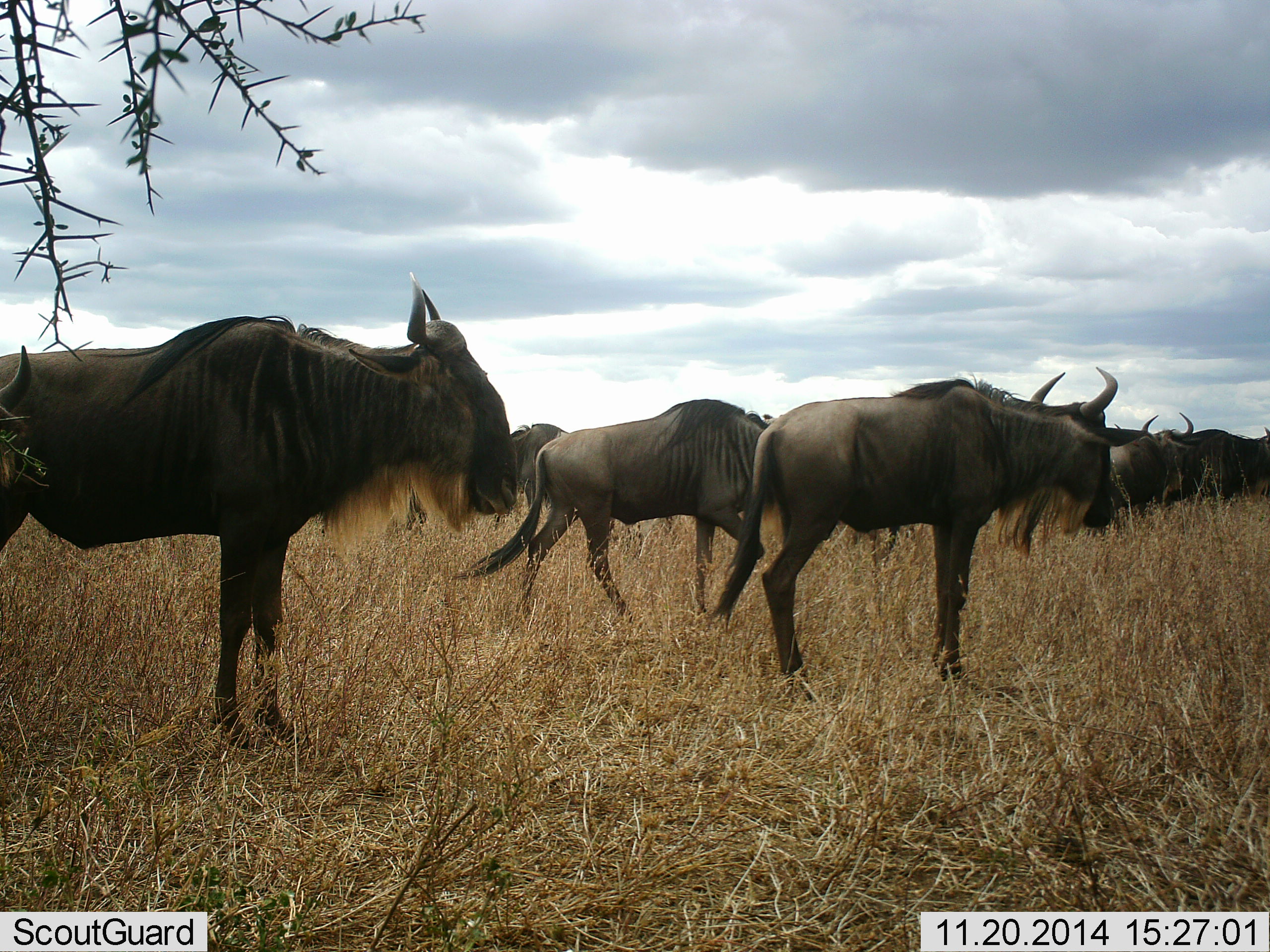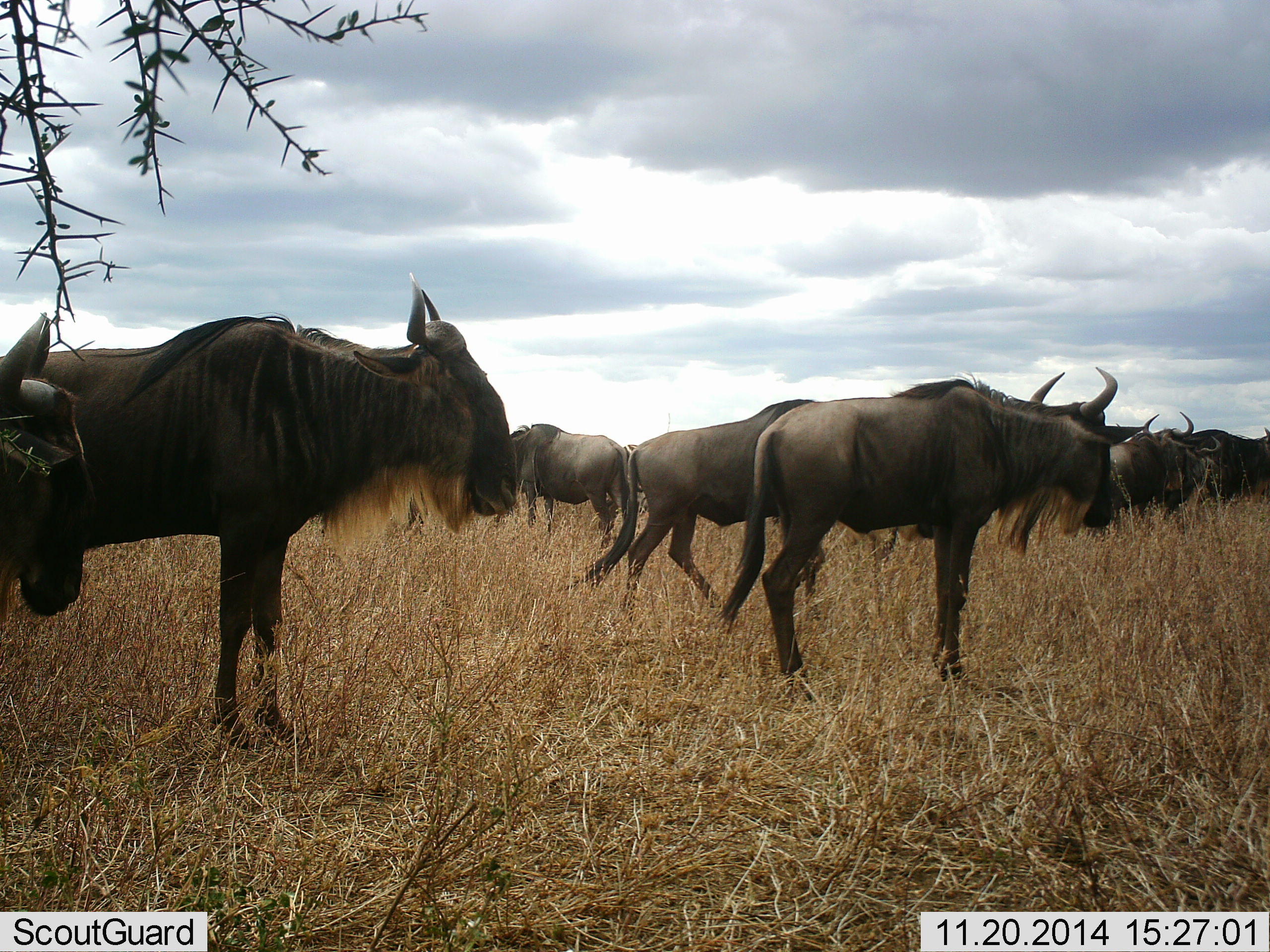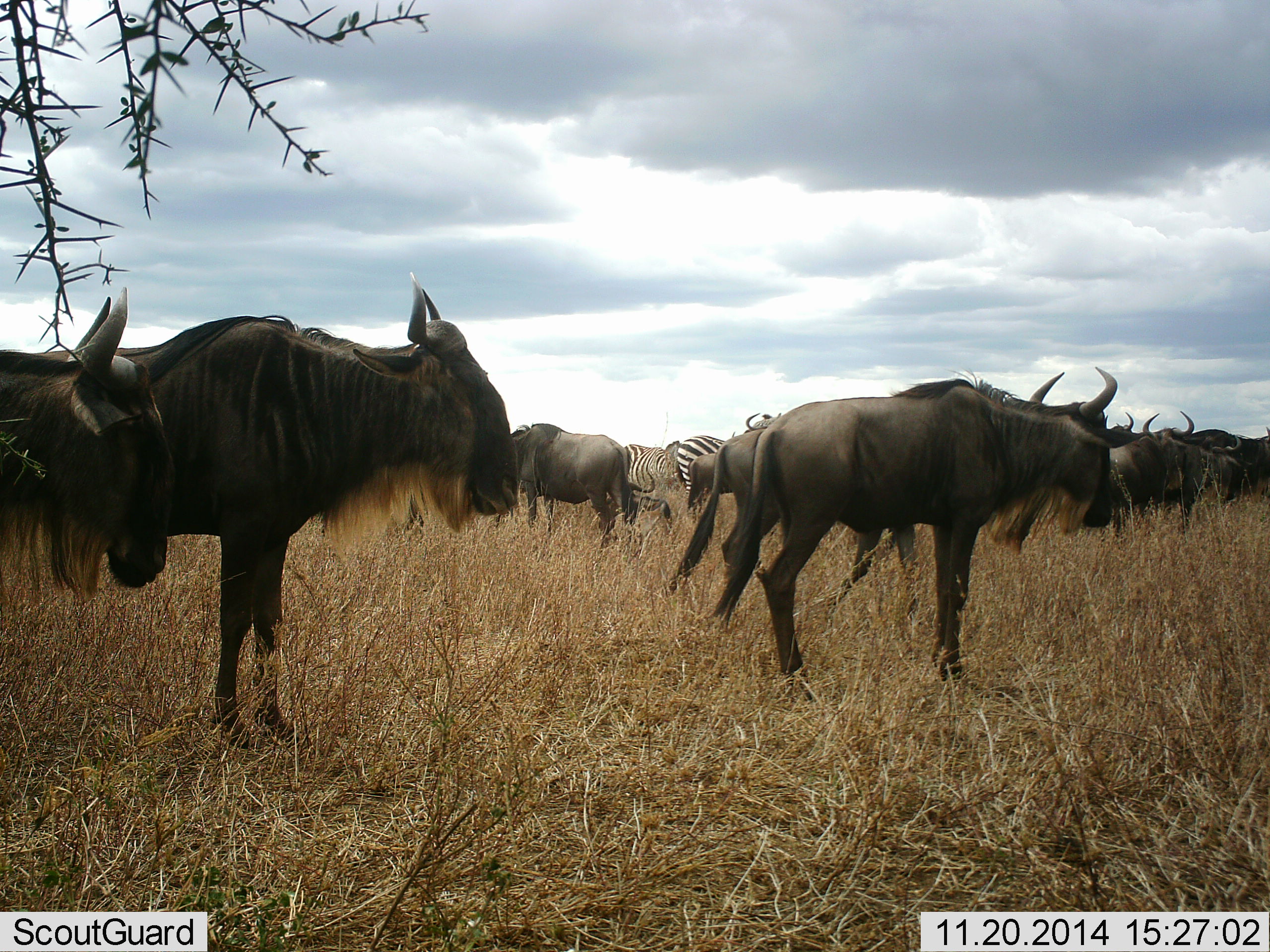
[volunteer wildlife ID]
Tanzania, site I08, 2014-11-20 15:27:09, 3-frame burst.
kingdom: Animalia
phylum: Chordata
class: Mammalia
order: Artiodactyla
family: Bovidae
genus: Connochaetes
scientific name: Connochaetes taurinus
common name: blue wildebeest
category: wildebeest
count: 11-50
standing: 89%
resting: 11%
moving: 68%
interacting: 16%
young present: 0%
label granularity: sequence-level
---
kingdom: Animalia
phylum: Chordata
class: Mammalia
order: Perissodactyla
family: Equidae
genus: Equus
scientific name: Equus quagga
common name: plains zebra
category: zebra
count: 2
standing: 80%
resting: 0%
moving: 10%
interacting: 10%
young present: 0%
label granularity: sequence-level